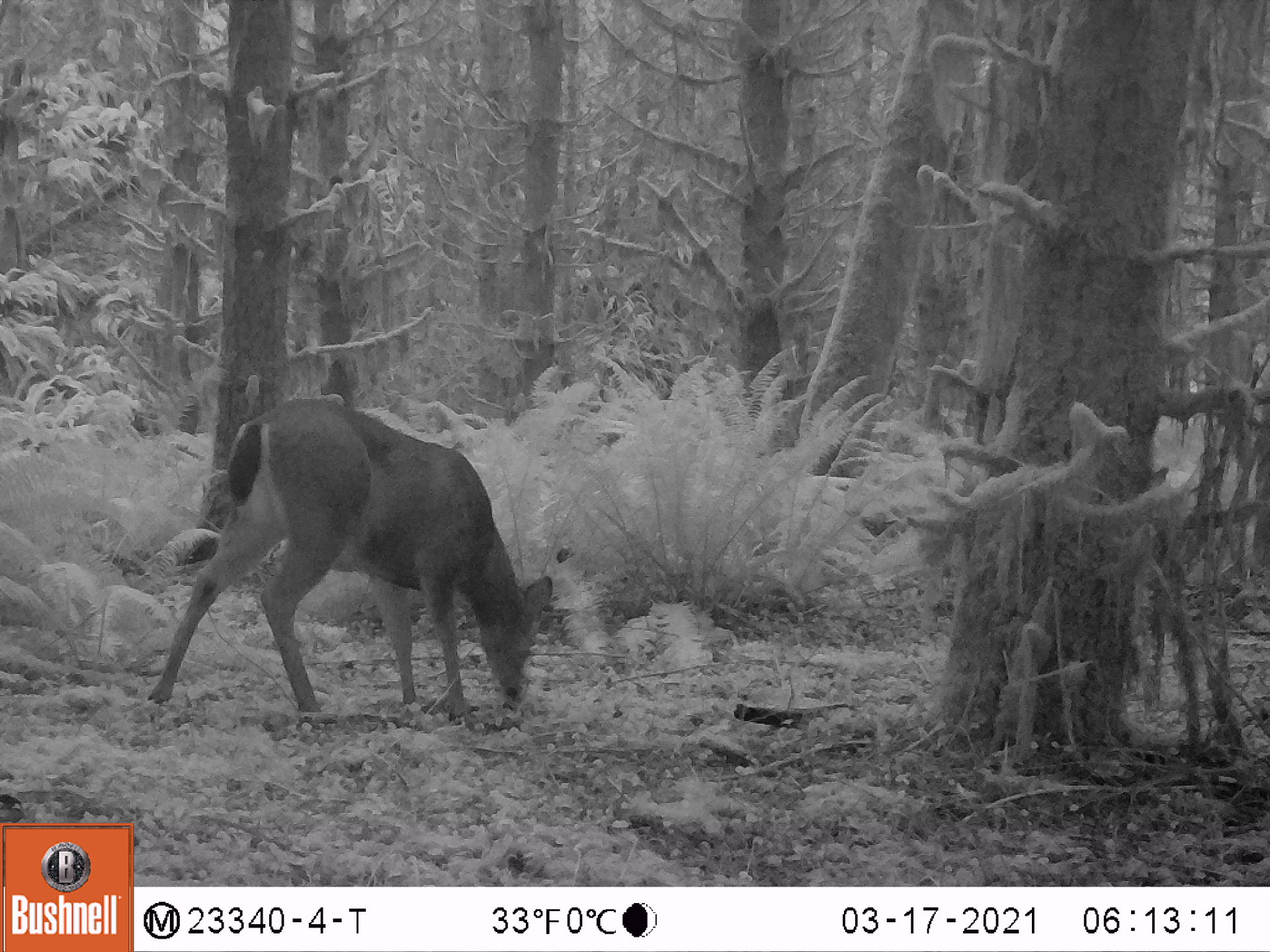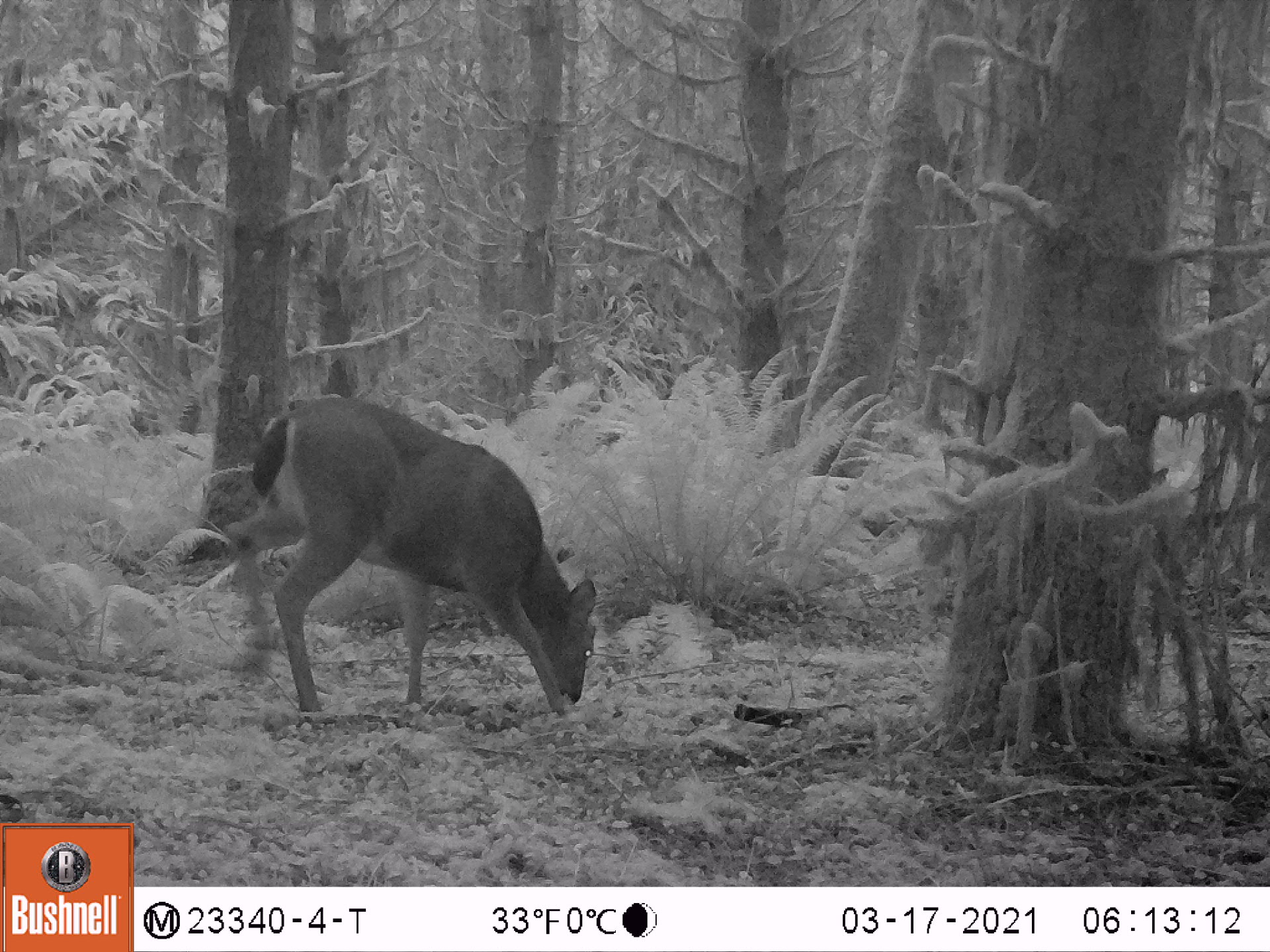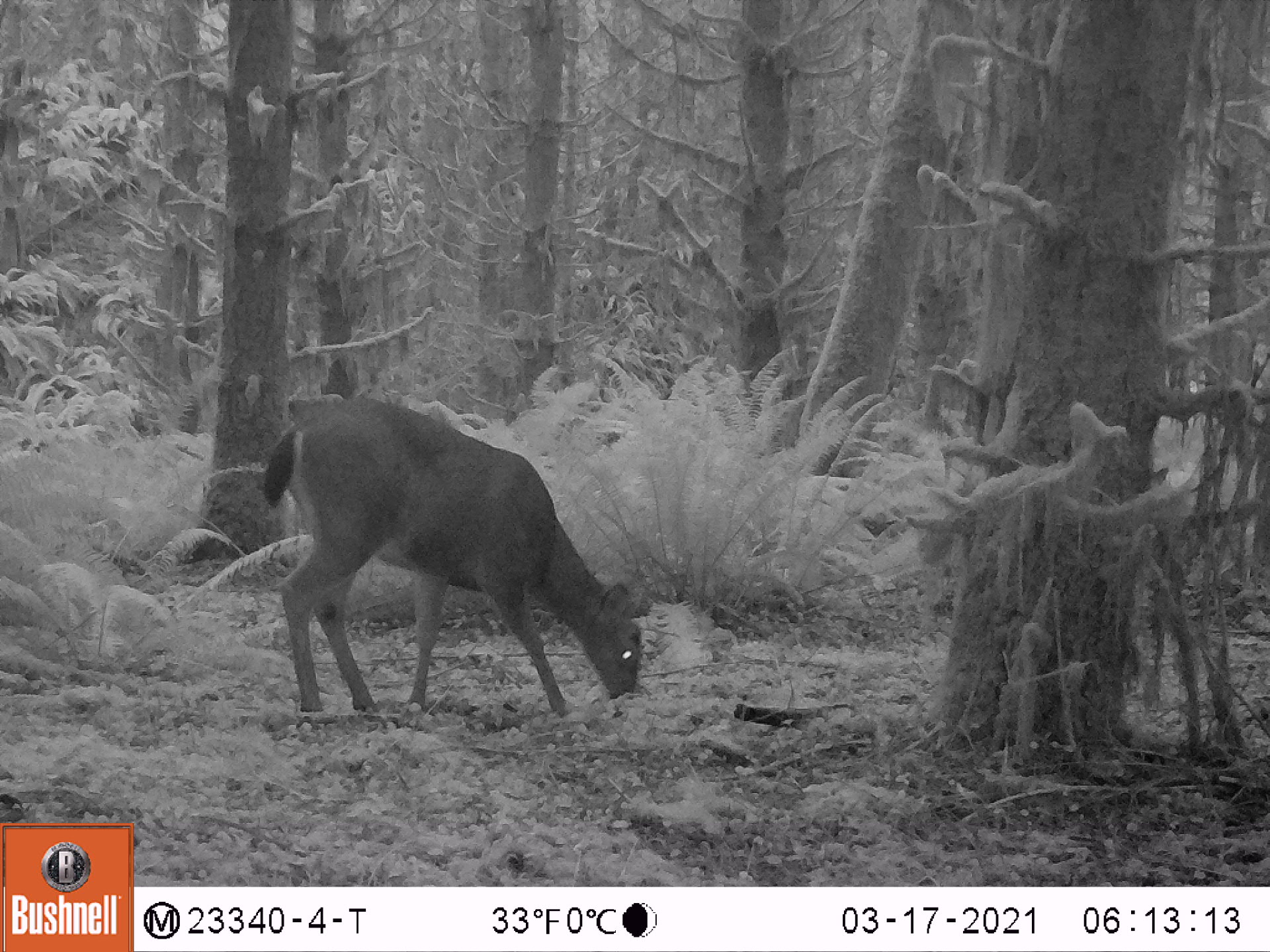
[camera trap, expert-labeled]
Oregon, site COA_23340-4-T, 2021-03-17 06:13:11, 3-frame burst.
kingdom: Animalia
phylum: Chordata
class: Mammalia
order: Artiodactyla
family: Cervidae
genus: Odocoileus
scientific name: Odocoileus hemionus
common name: black-tailed deer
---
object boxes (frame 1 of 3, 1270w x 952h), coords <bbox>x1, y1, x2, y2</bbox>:
black-tailed deer: <bbox>133, 397, 556, 720</bbox>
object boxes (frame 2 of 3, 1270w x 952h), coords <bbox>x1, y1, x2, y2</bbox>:
black-tailed deer: <bbox>240, 395, 602, 742</bbox>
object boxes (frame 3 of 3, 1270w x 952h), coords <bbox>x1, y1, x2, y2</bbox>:
black-tailed deer: <bbox>267, 393, 650, 736</bbox>